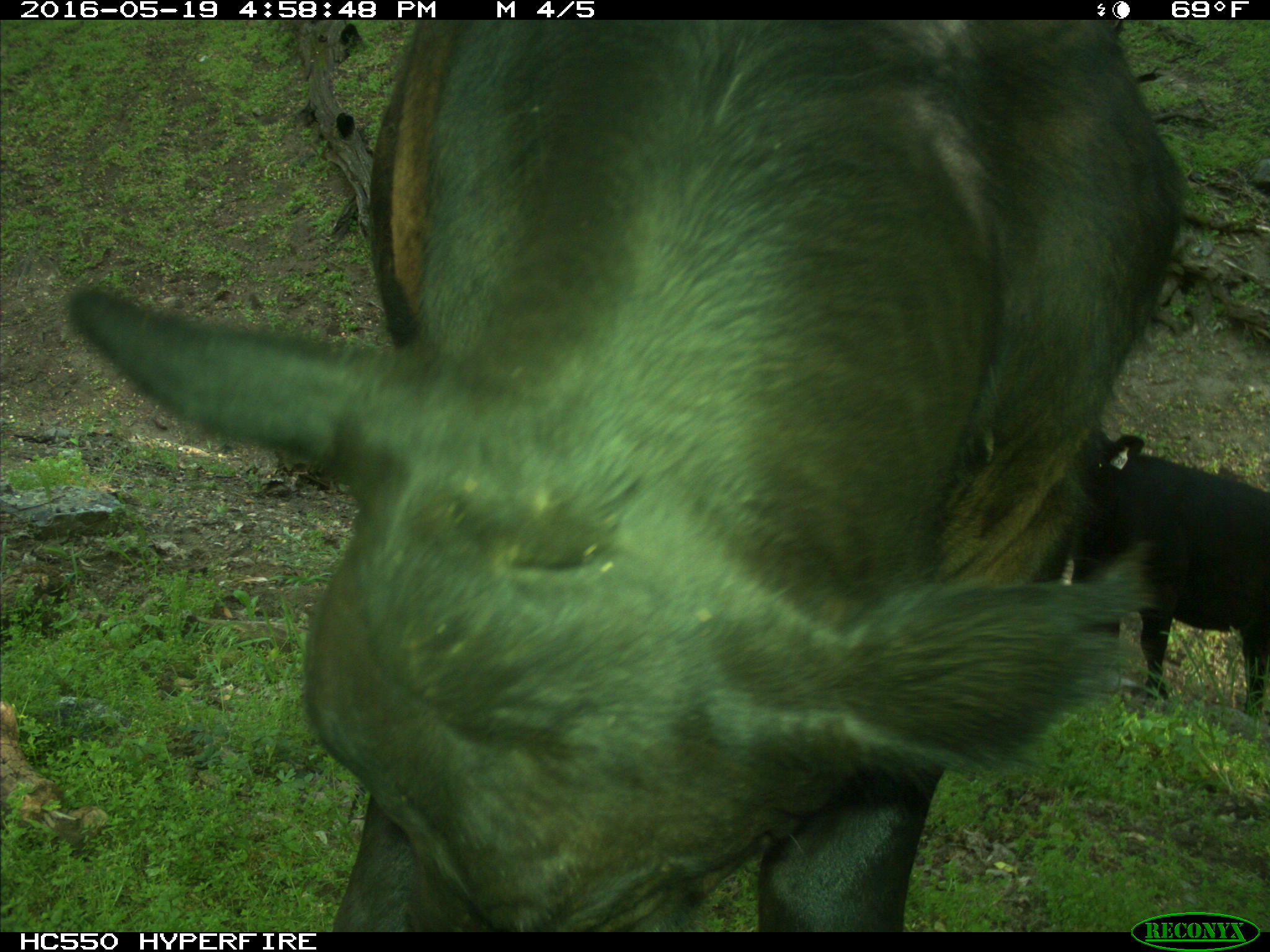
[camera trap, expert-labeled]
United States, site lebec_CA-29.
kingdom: Animalia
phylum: Chordata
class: Mammalia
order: Artiodactyla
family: Bovidae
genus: Bos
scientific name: Bos taurus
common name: domestic cow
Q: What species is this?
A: Bos taurus (domestic cow).